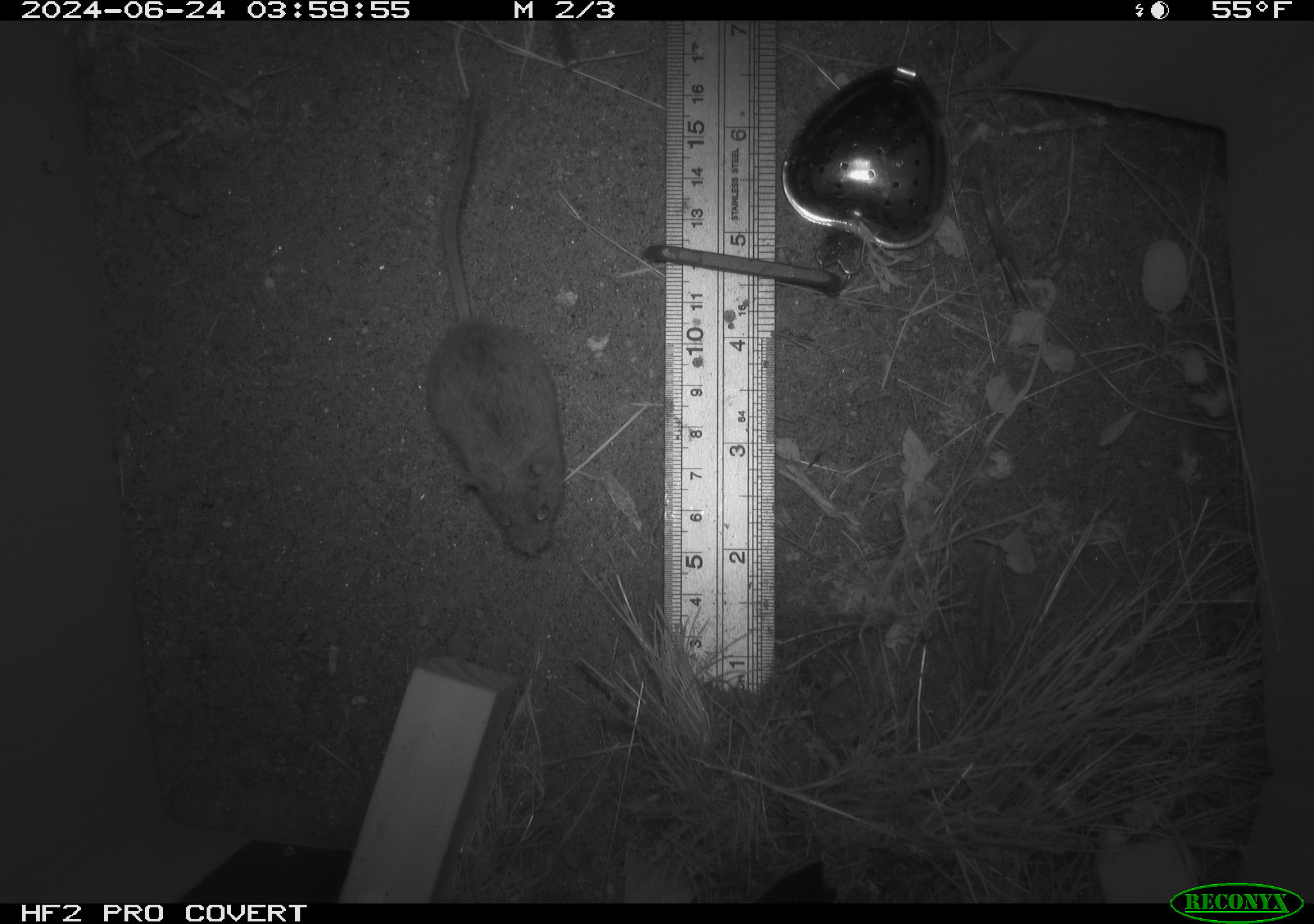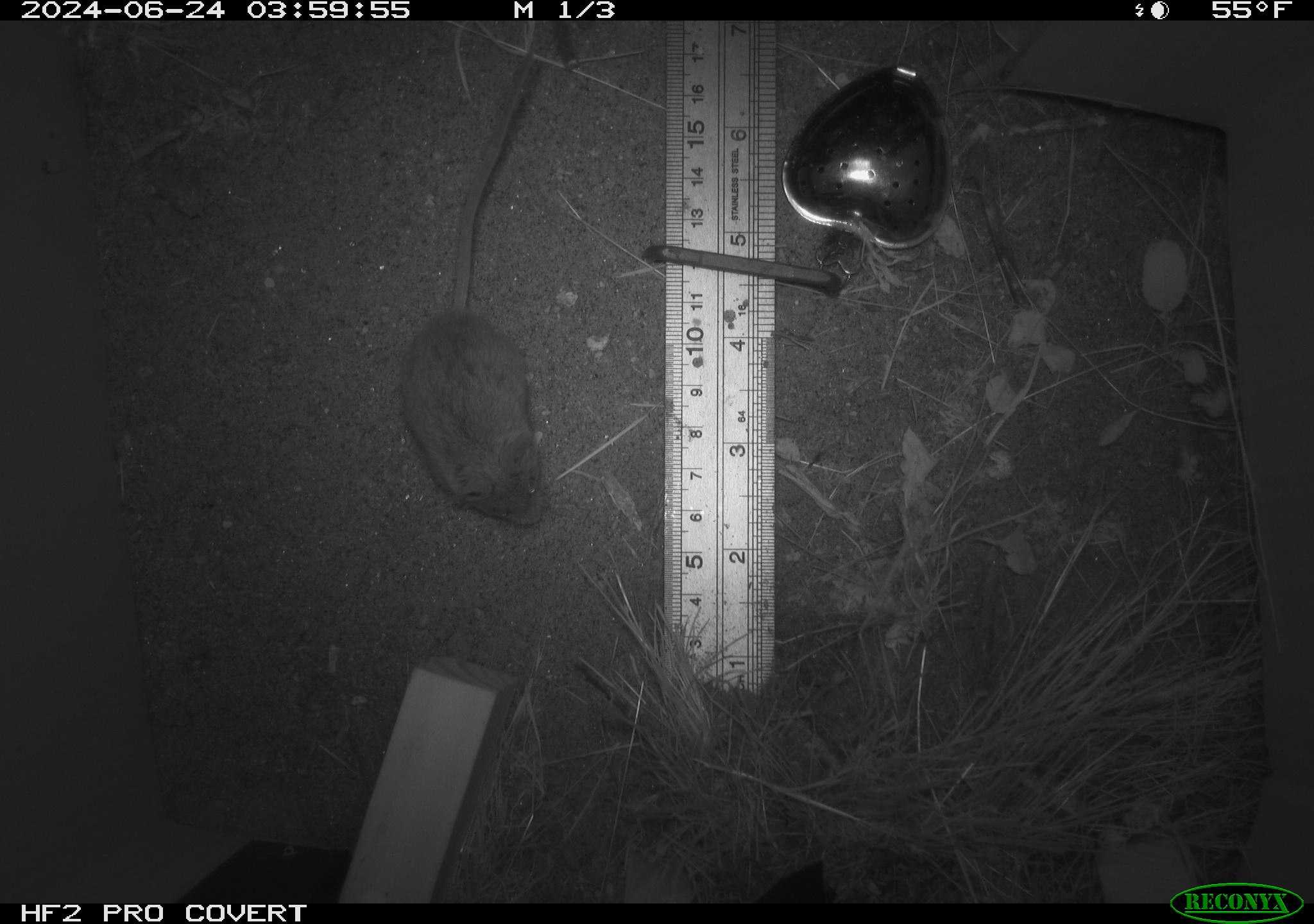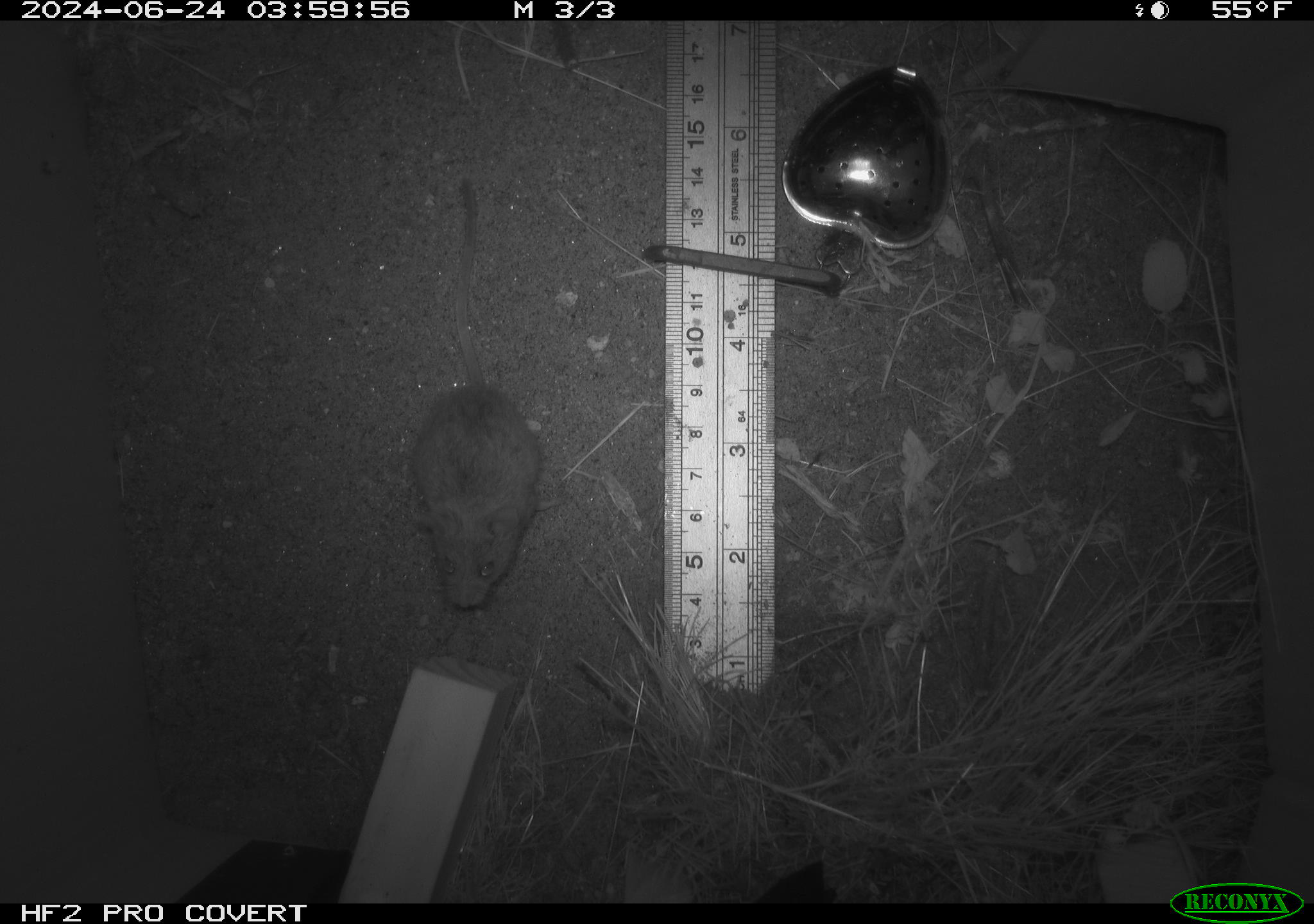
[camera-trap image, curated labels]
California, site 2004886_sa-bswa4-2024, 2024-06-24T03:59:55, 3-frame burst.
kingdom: Animalia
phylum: Chordata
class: Mammalia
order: Rodentia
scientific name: Rodentia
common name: rodent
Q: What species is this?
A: Rodent (Rodentia).